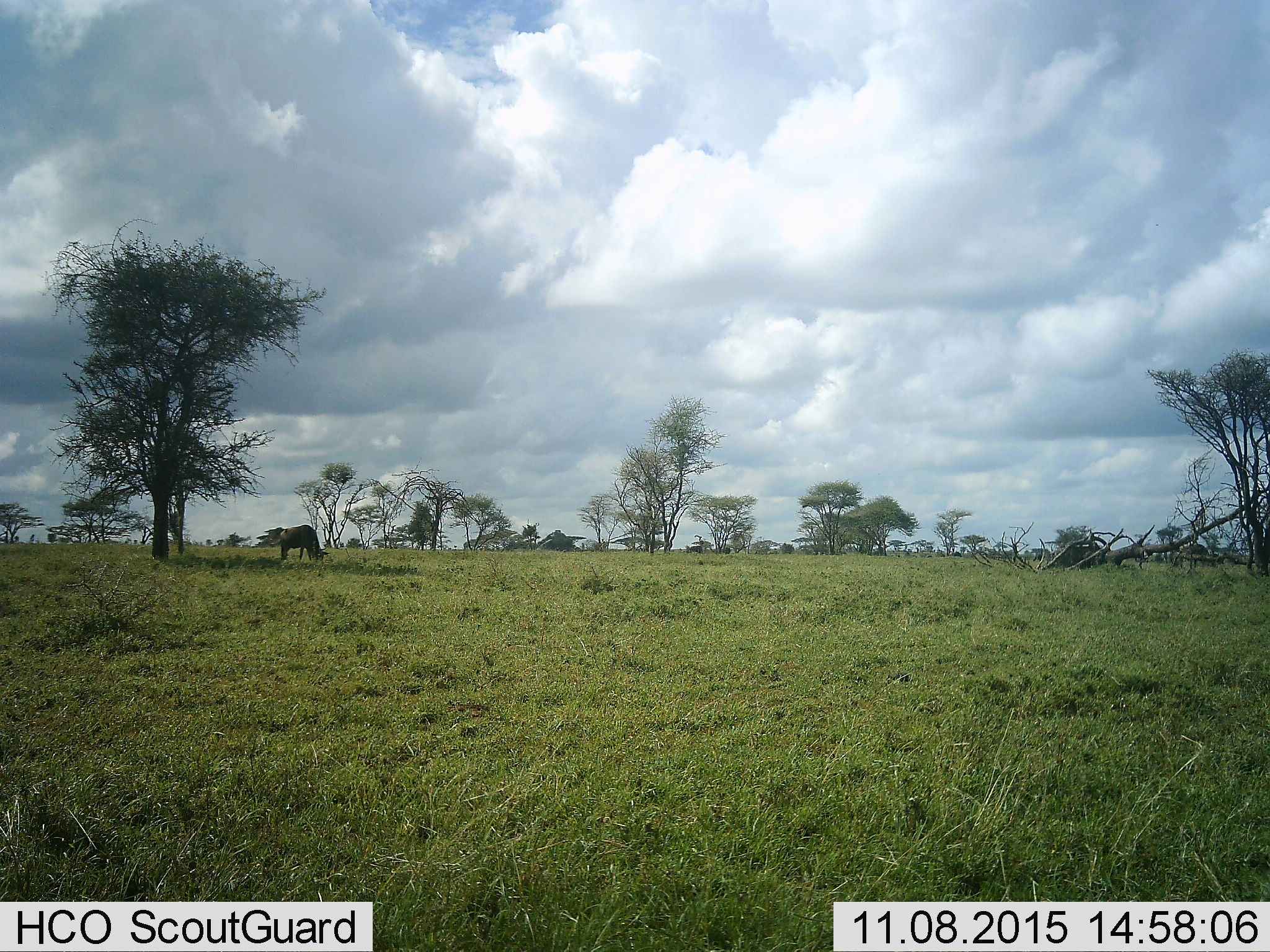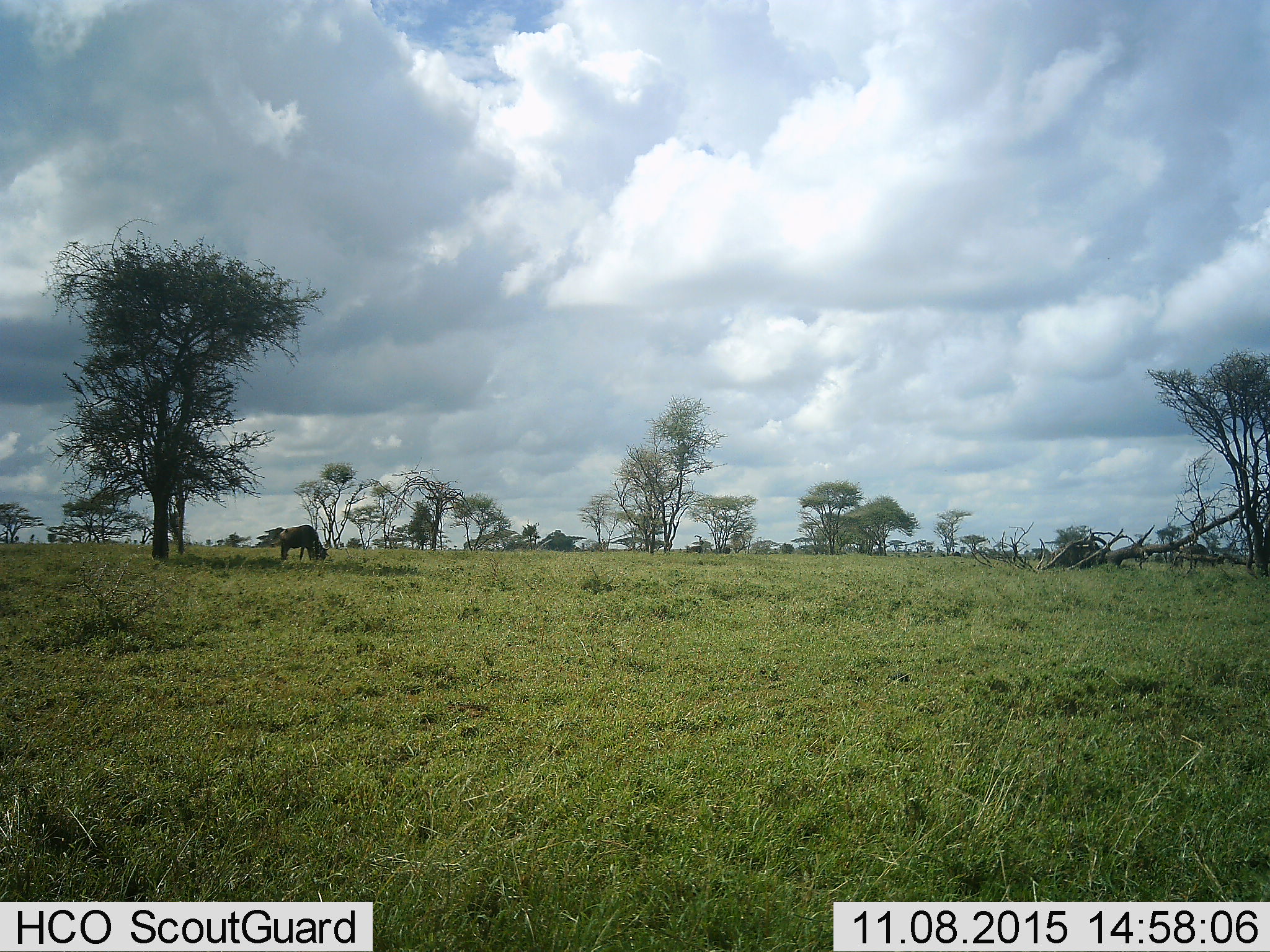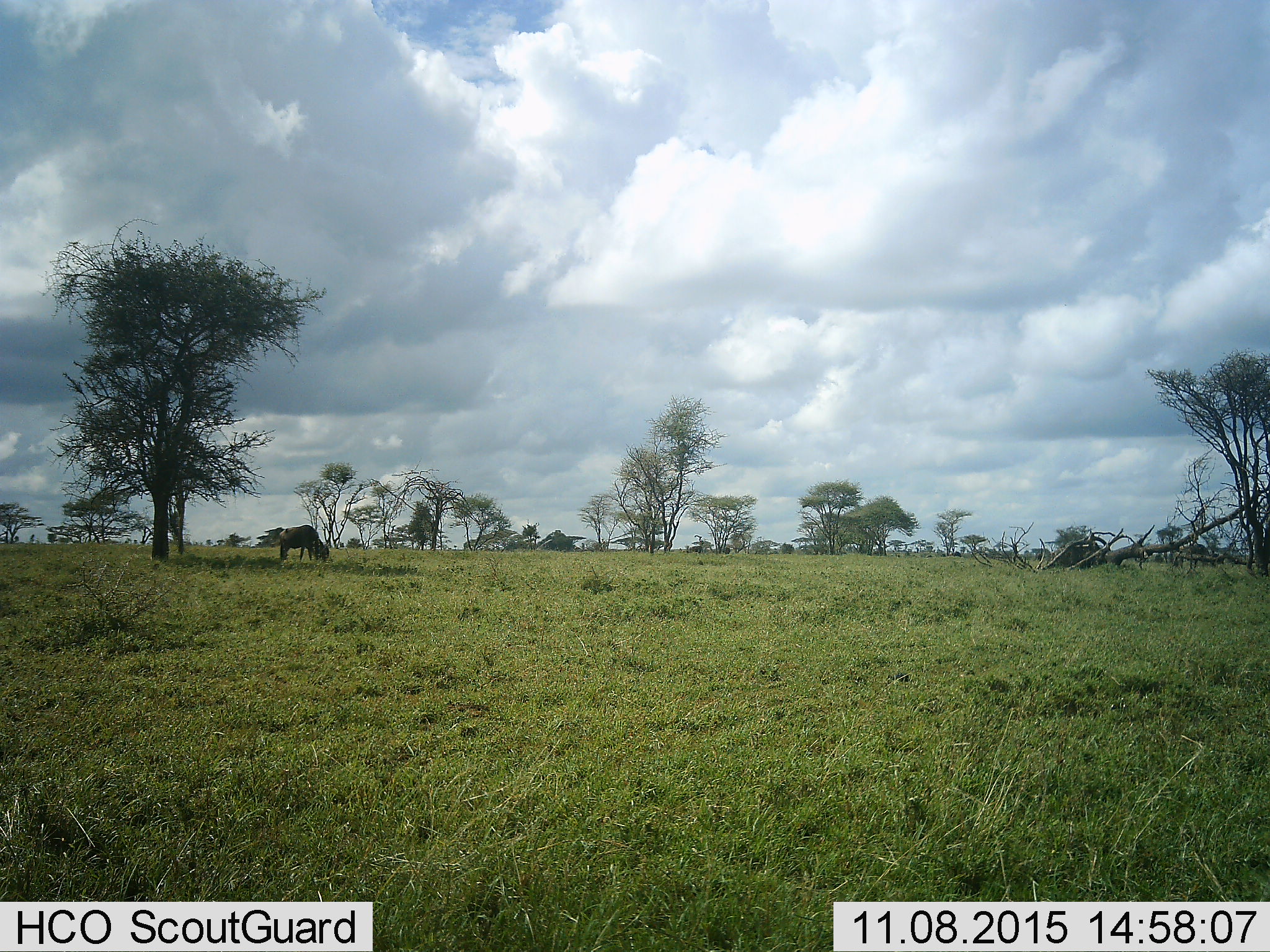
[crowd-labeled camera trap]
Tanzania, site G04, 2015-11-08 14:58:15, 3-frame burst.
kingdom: Animalia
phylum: Chordata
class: Mammalia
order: Artiodactyla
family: Bovidae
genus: Connochaetes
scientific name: Connochaetes taurinus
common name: blue wildebeest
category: wildebeest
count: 1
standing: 42%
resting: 0%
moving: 25%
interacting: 0%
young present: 0%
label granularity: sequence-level